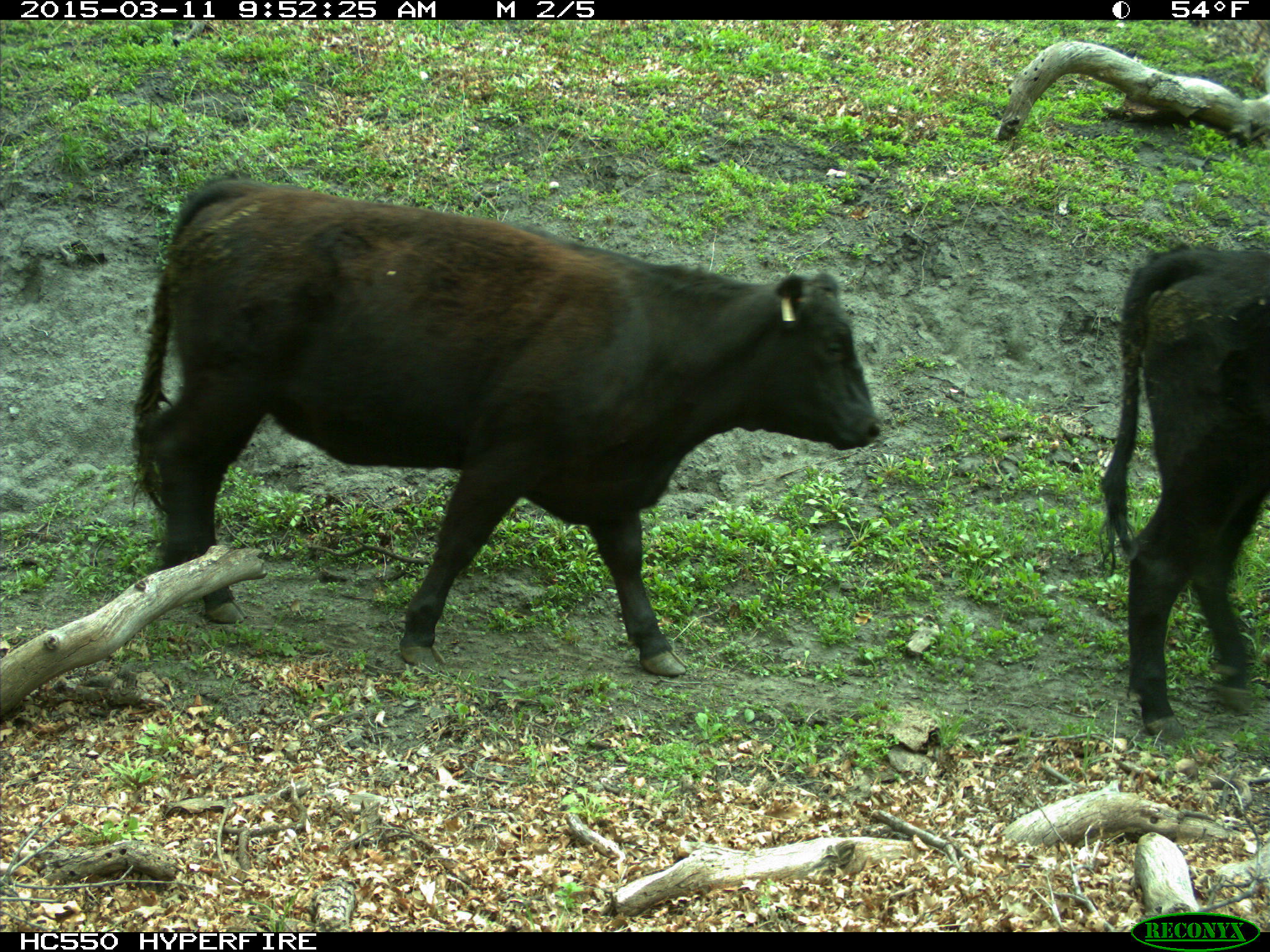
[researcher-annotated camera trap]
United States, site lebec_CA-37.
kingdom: Animalia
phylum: Chordata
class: Mammalia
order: Artiodactyla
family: Bovidae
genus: Bos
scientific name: Bos taurus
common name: domestic cow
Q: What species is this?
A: Bos taurus (domestic cow).